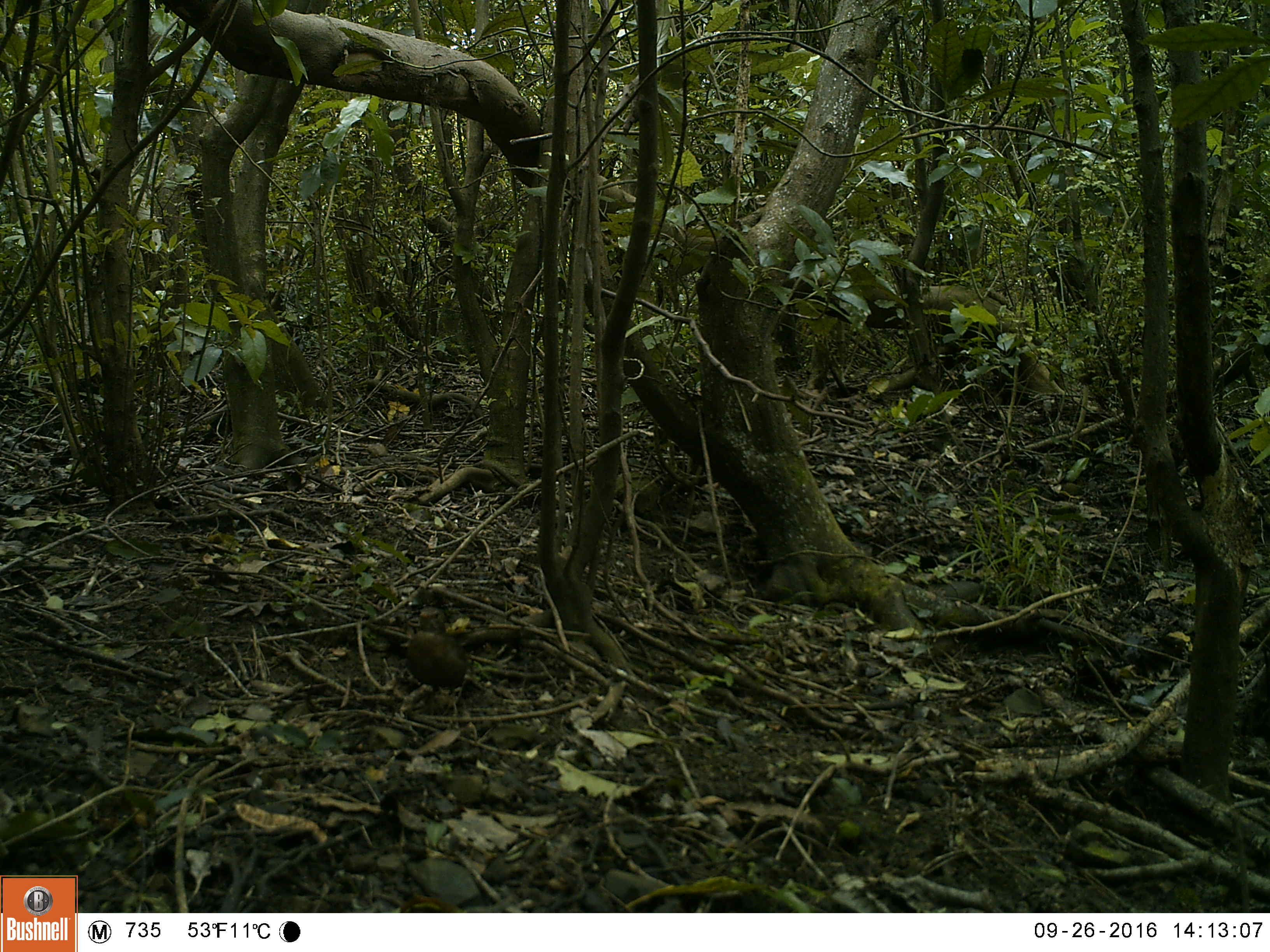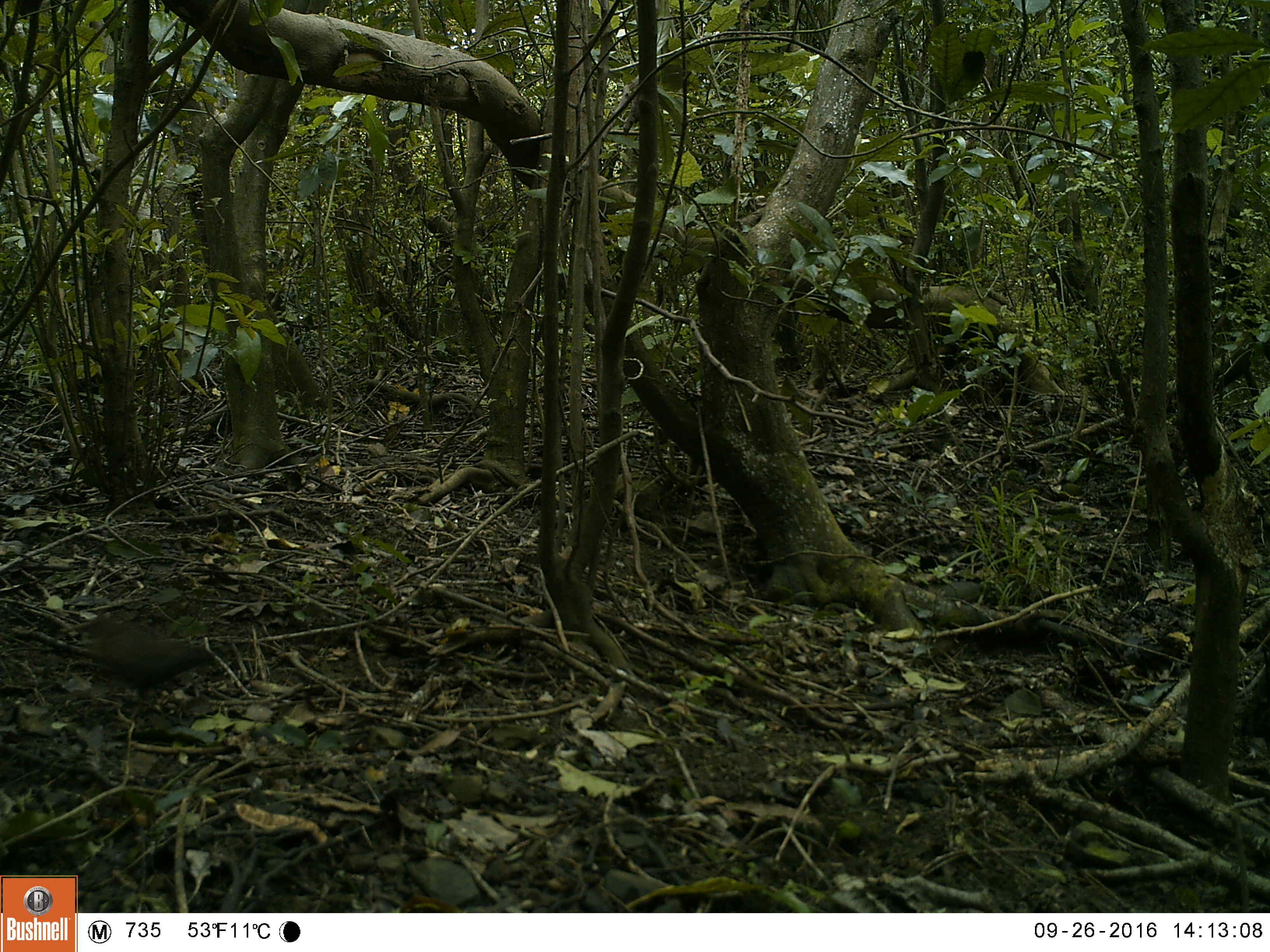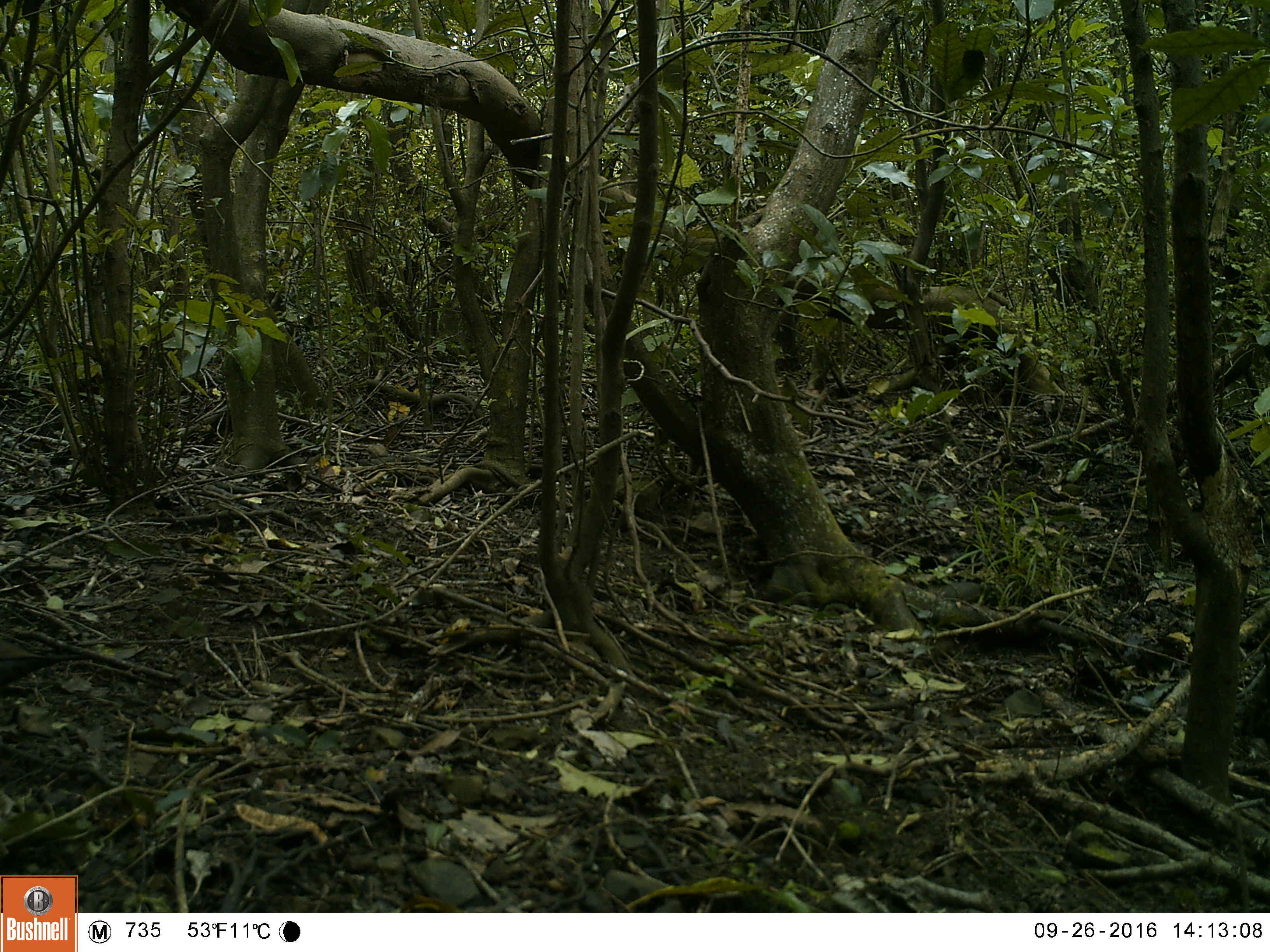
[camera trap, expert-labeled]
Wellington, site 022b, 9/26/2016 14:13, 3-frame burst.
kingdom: Animalia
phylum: Chordata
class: Aves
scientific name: Aves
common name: bird